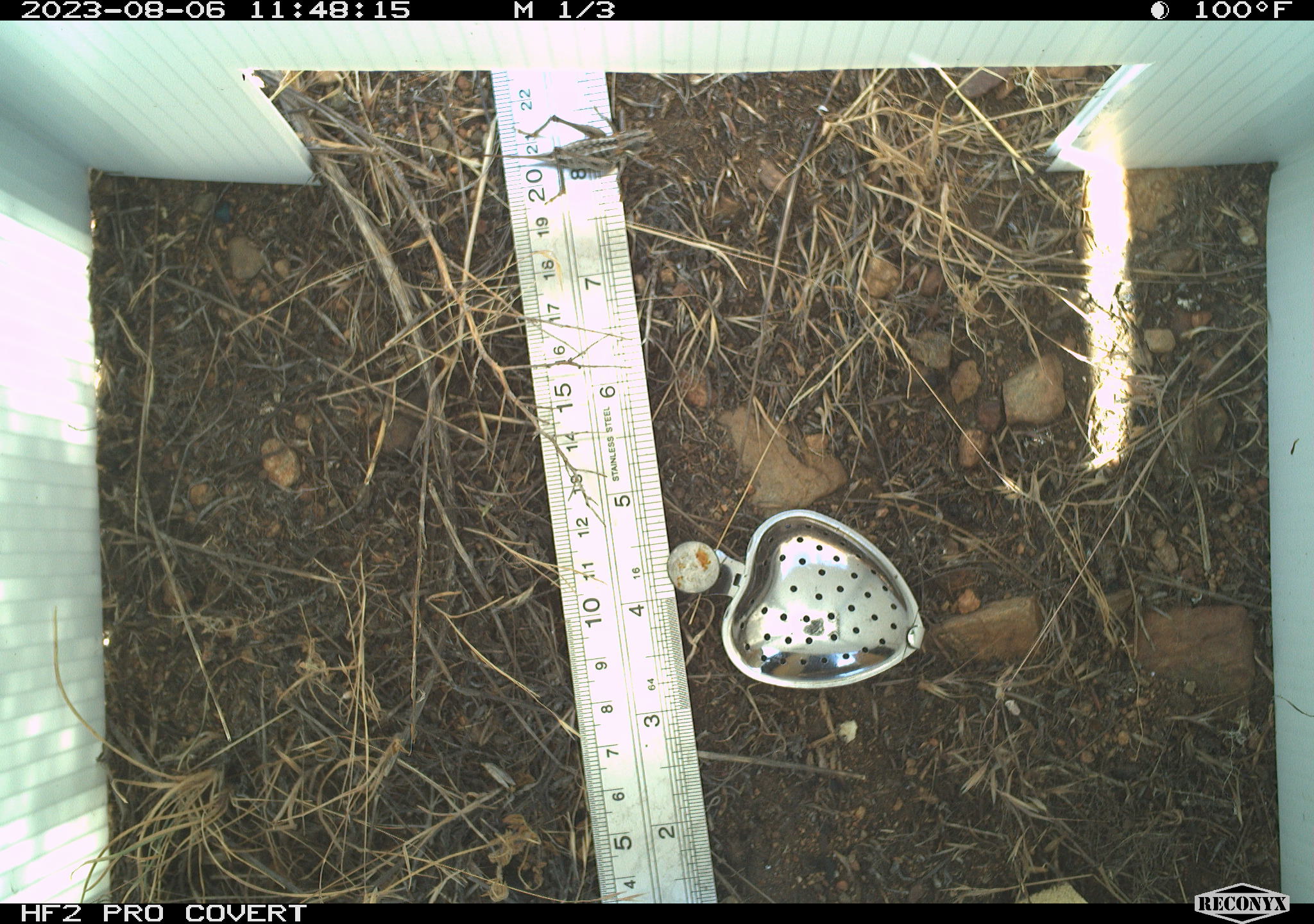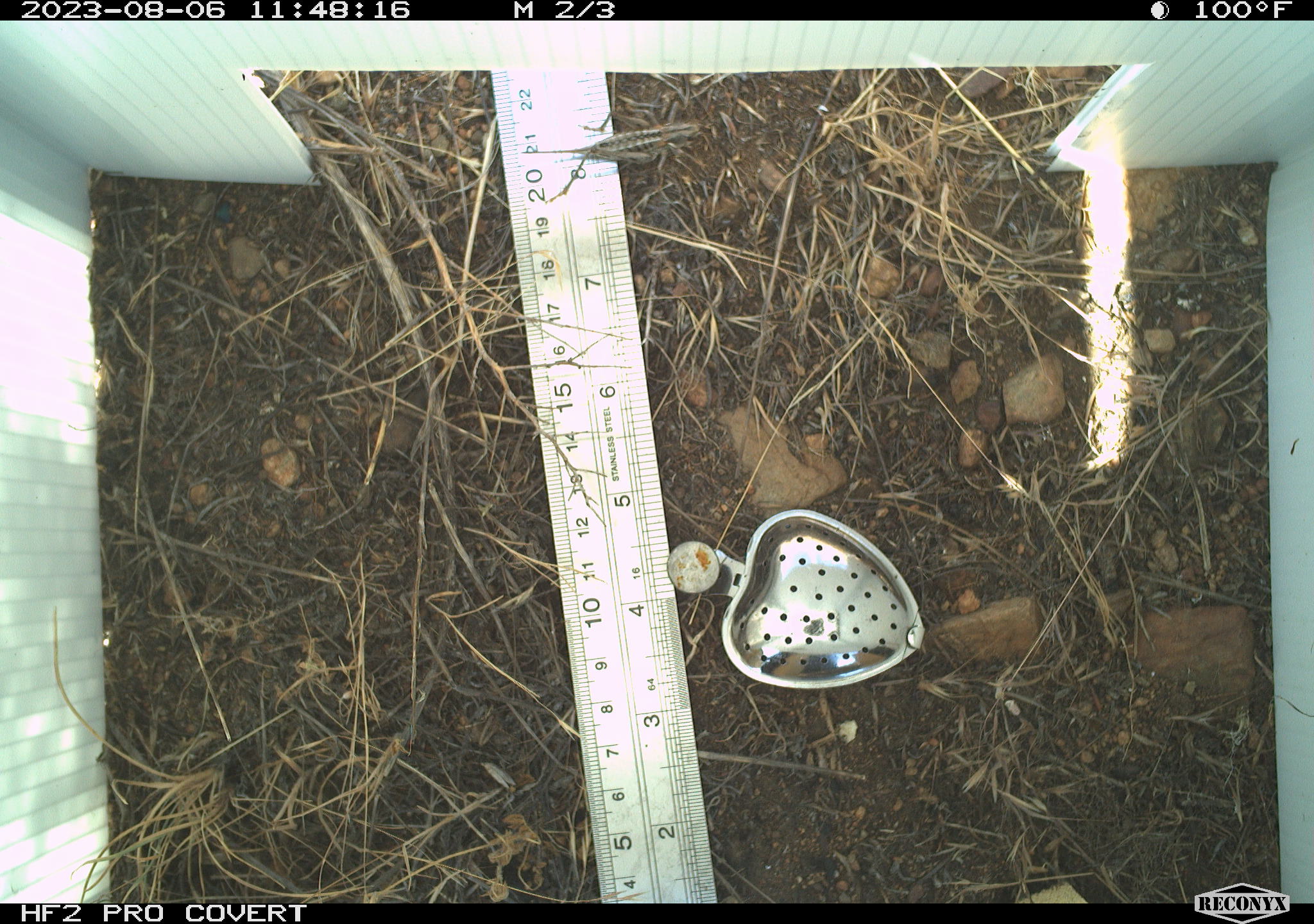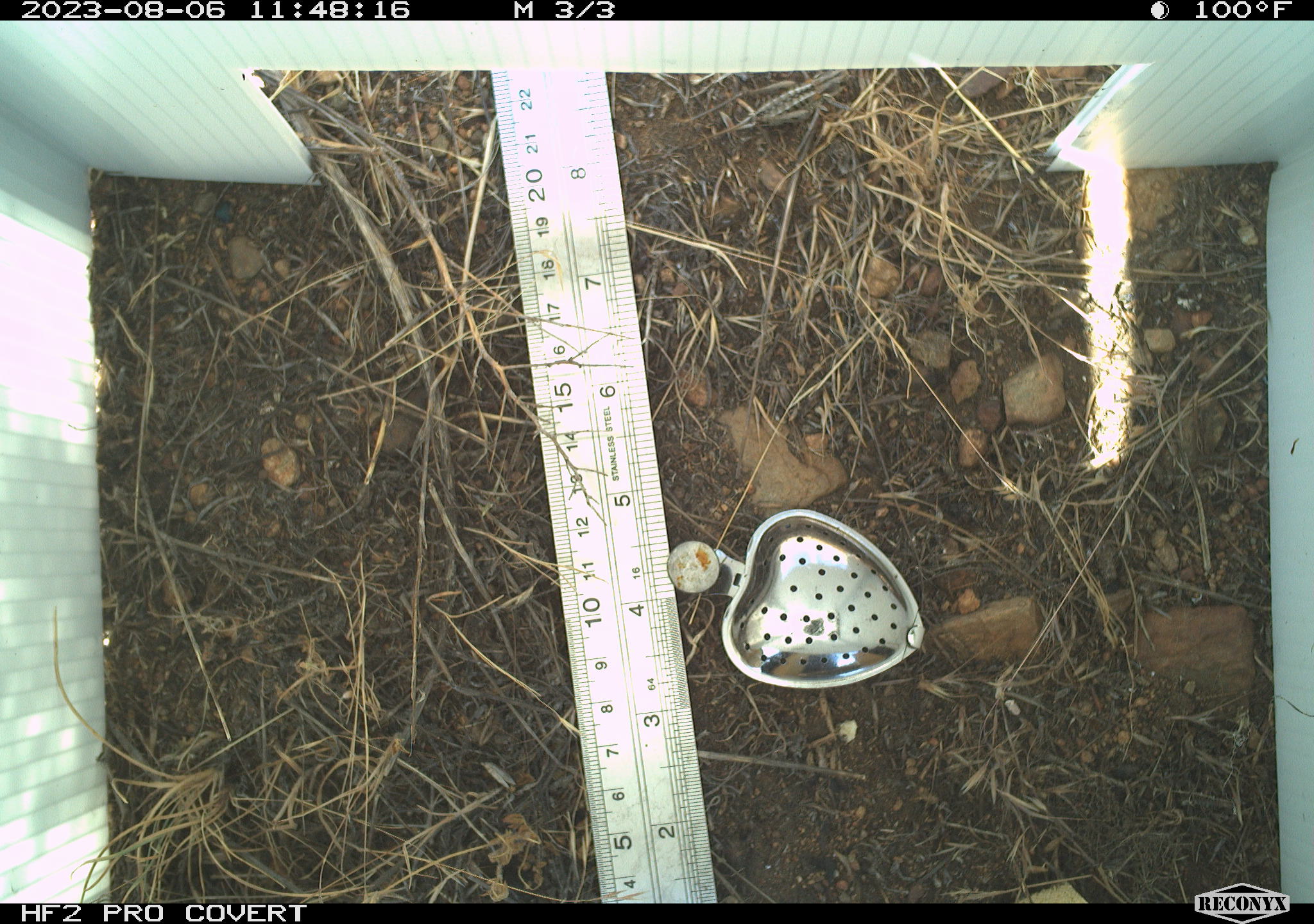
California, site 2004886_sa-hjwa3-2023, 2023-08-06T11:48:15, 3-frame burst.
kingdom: Animalia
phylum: Arthropoda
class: Insecta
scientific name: Insecta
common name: insect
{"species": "insect (Insecta)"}